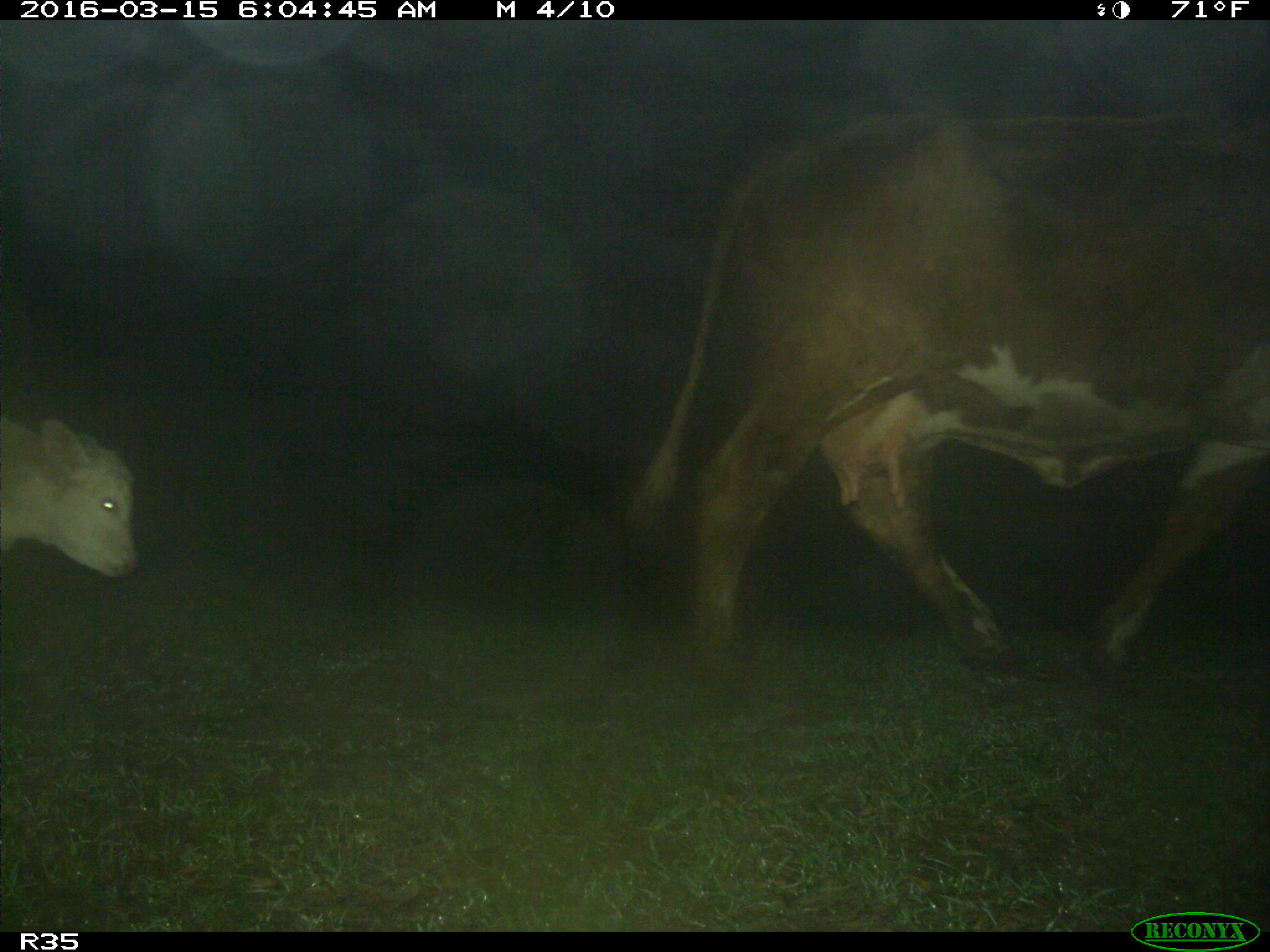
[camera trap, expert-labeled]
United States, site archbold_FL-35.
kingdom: Animalia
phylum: Chordata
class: Mammalia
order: Artiodactyla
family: Bovidae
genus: Bos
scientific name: Bos taurus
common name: domestic cow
Bos taurus (domestic cow).